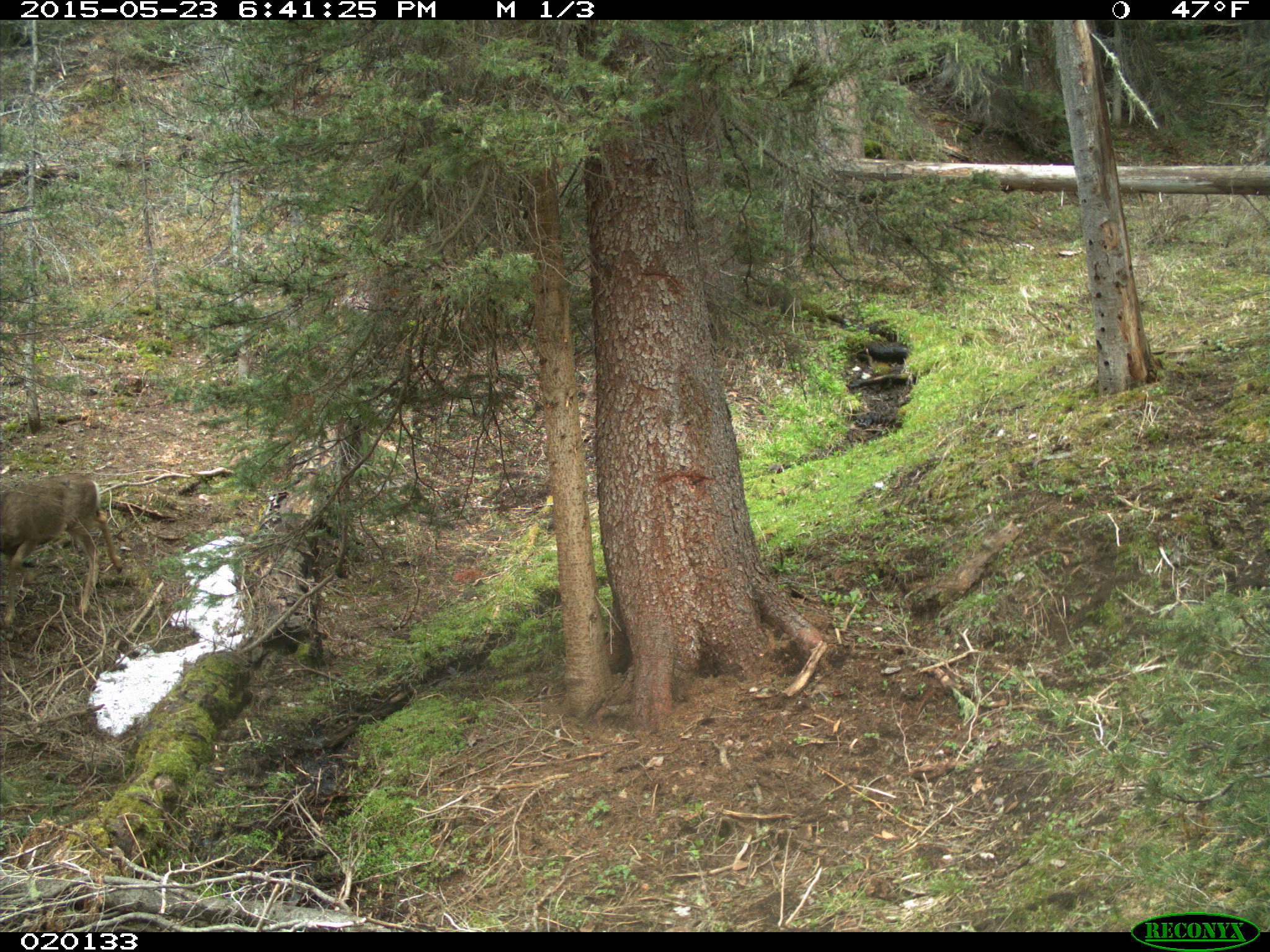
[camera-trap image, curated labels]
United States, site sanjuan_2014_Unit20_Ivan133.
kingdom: Animalia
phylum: Chordata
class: Mammalia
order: Artiodactyla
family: Cervidae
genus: Odocoileus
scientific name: Odocoileus hemionus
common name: mule deer